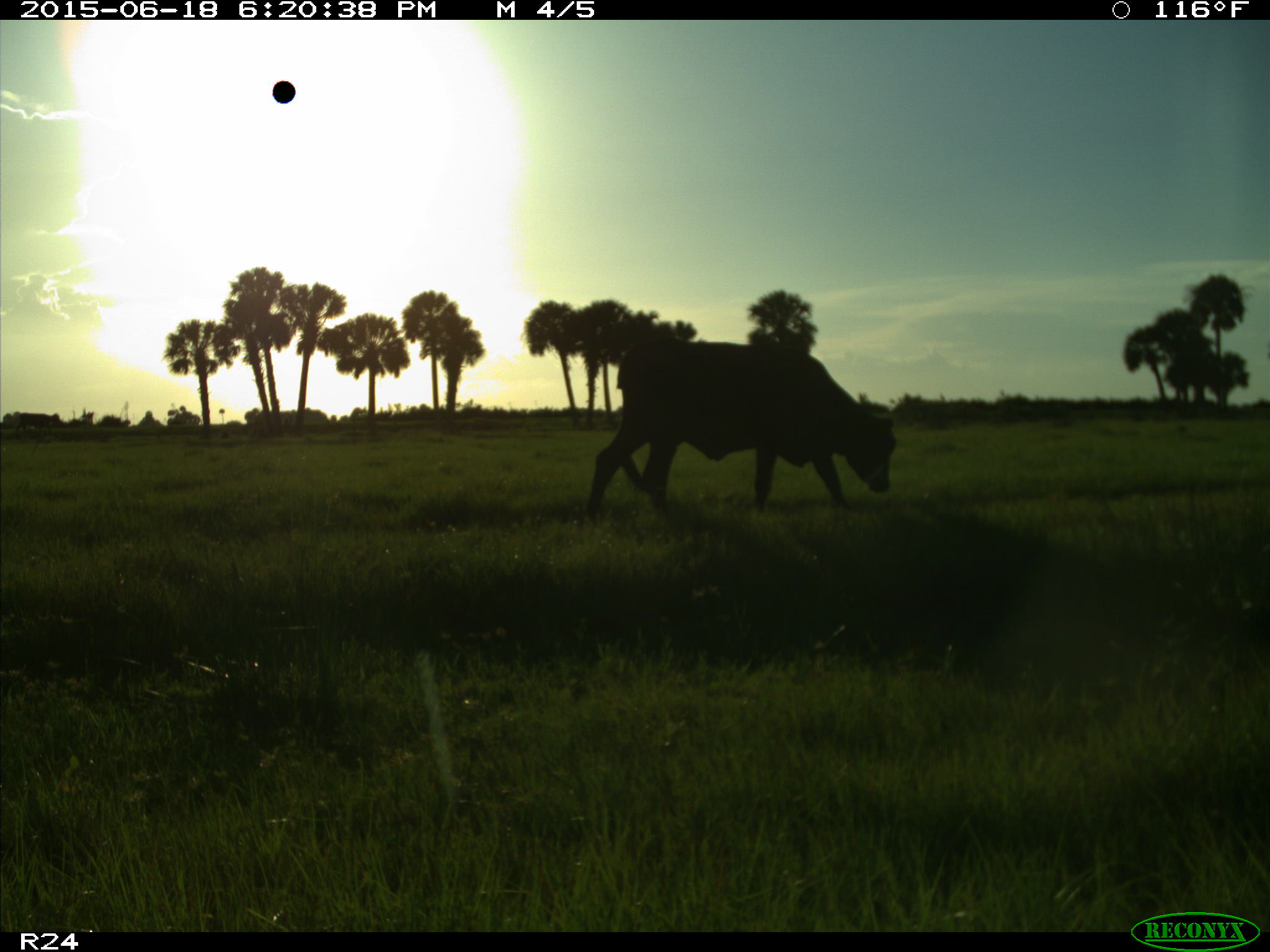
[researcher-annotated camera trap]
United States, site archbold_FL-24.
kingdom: Animalia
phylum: Chordata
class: Mammalia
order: Artiodactyla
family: Bovidae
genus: Bos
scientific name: Bos taurus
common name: domestic cow